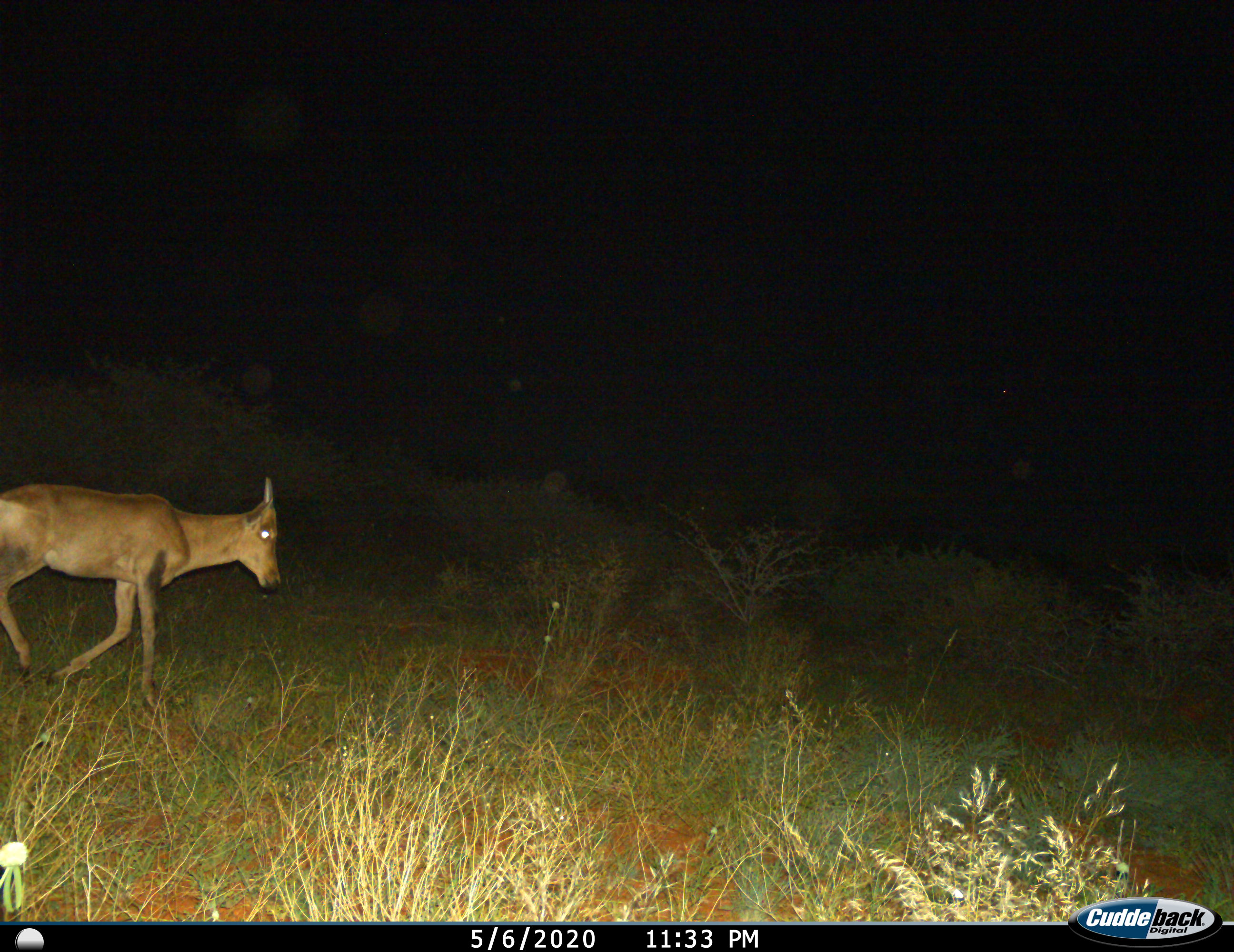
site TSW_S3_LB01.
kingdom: Animalia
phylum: Chordata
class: Mammalia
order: Artiodactyla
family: Bovidae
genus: Alcelaphus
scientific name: Alcelaphus buselaphus caama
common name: red hartebeest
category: hartebeestred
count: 1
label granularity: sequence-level